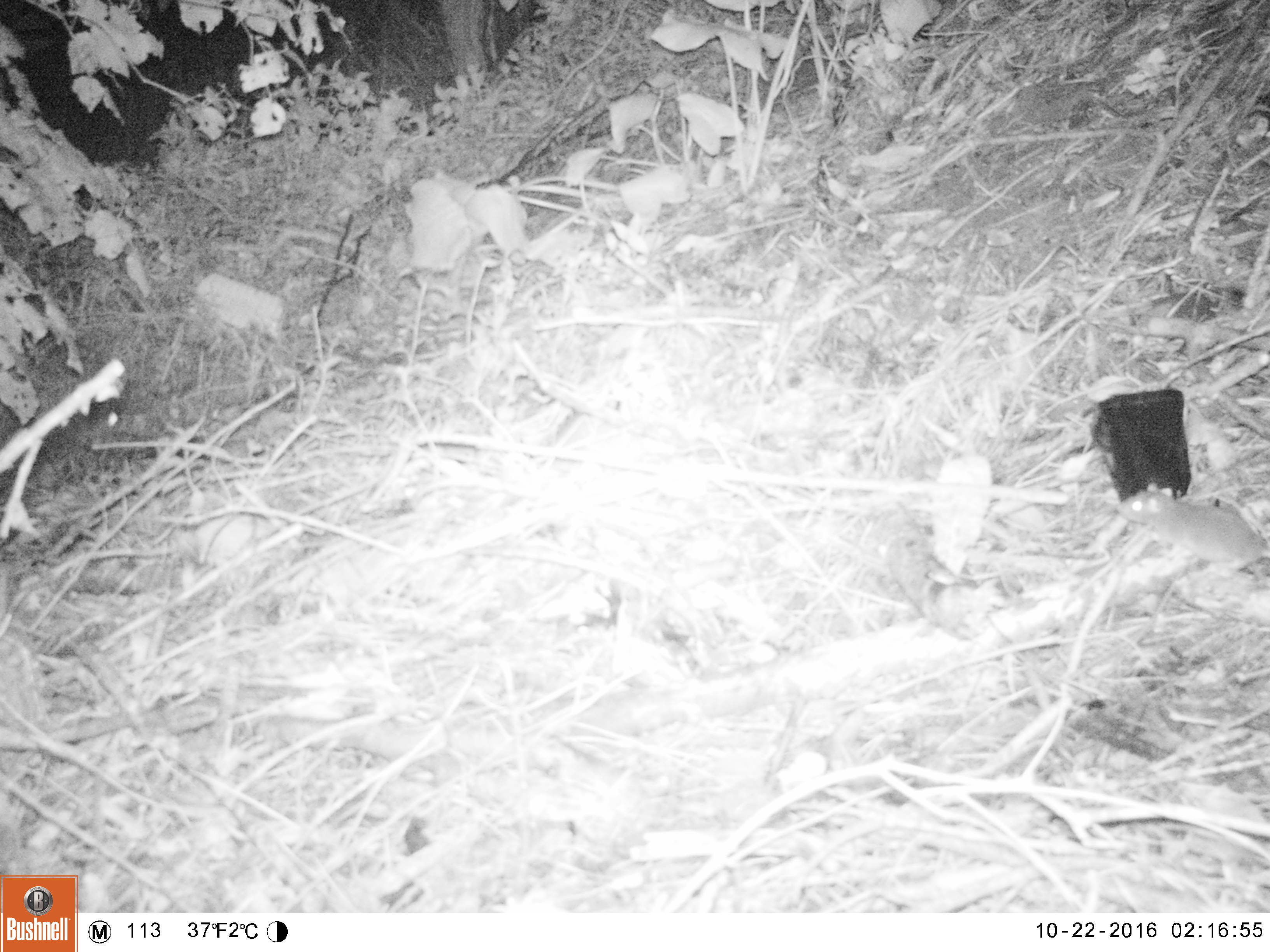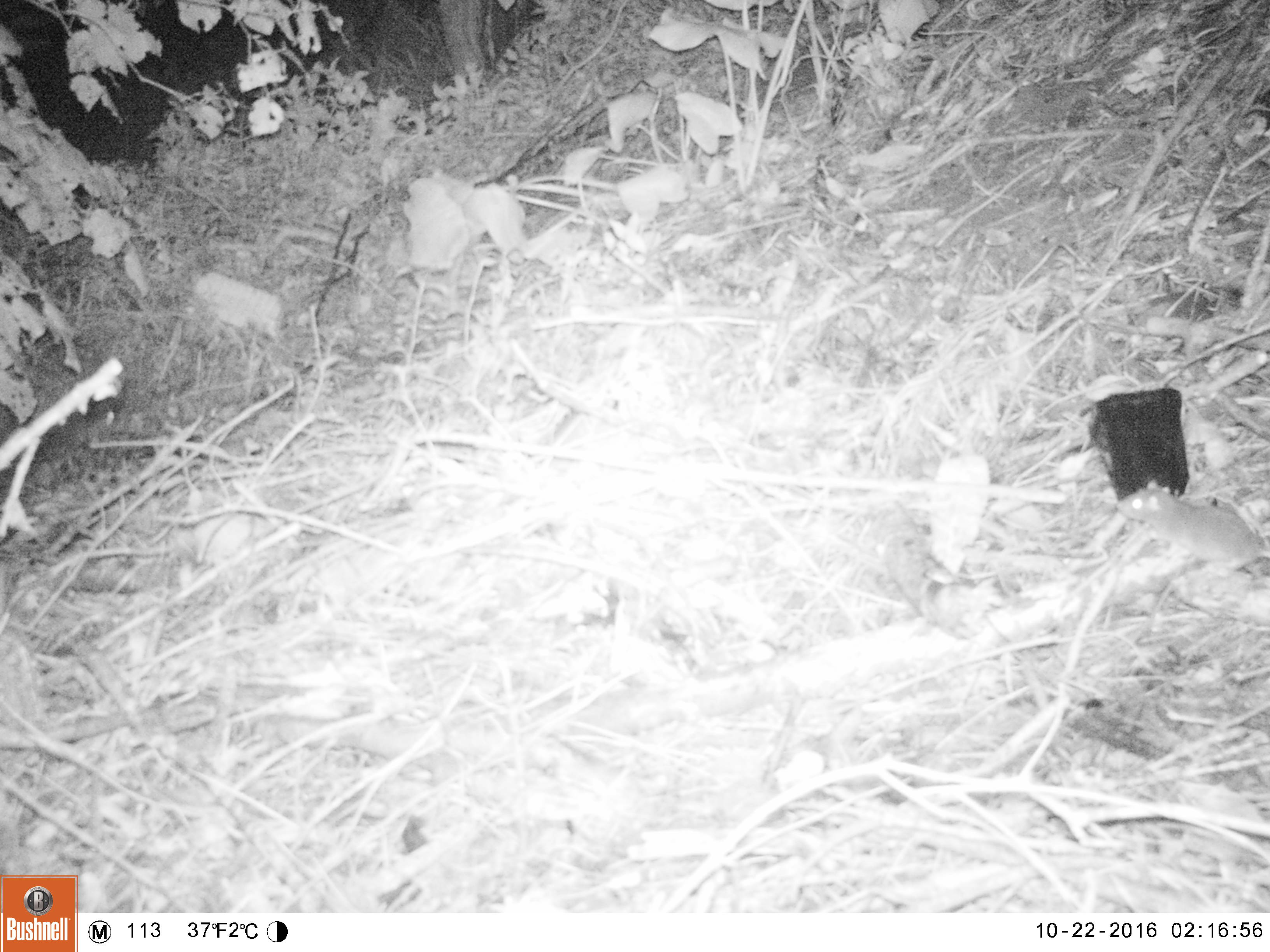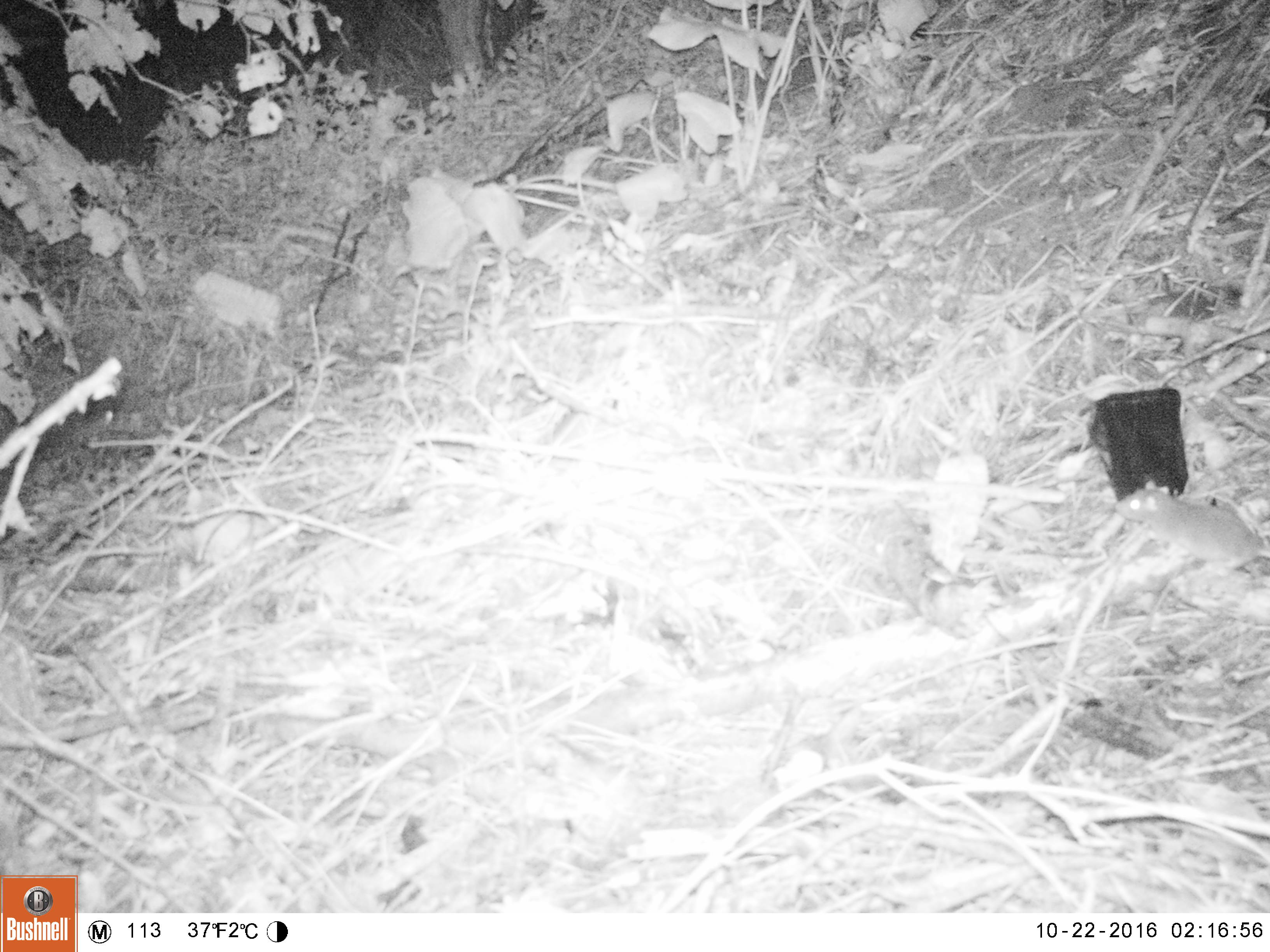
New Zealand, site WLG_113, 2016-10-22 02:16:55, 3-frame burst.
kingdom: Animalia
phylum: Chordata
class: Mammalia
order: Rodentia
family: Muridae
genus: Mus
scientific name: Mus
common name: mouse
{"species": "mouse (Mus)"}